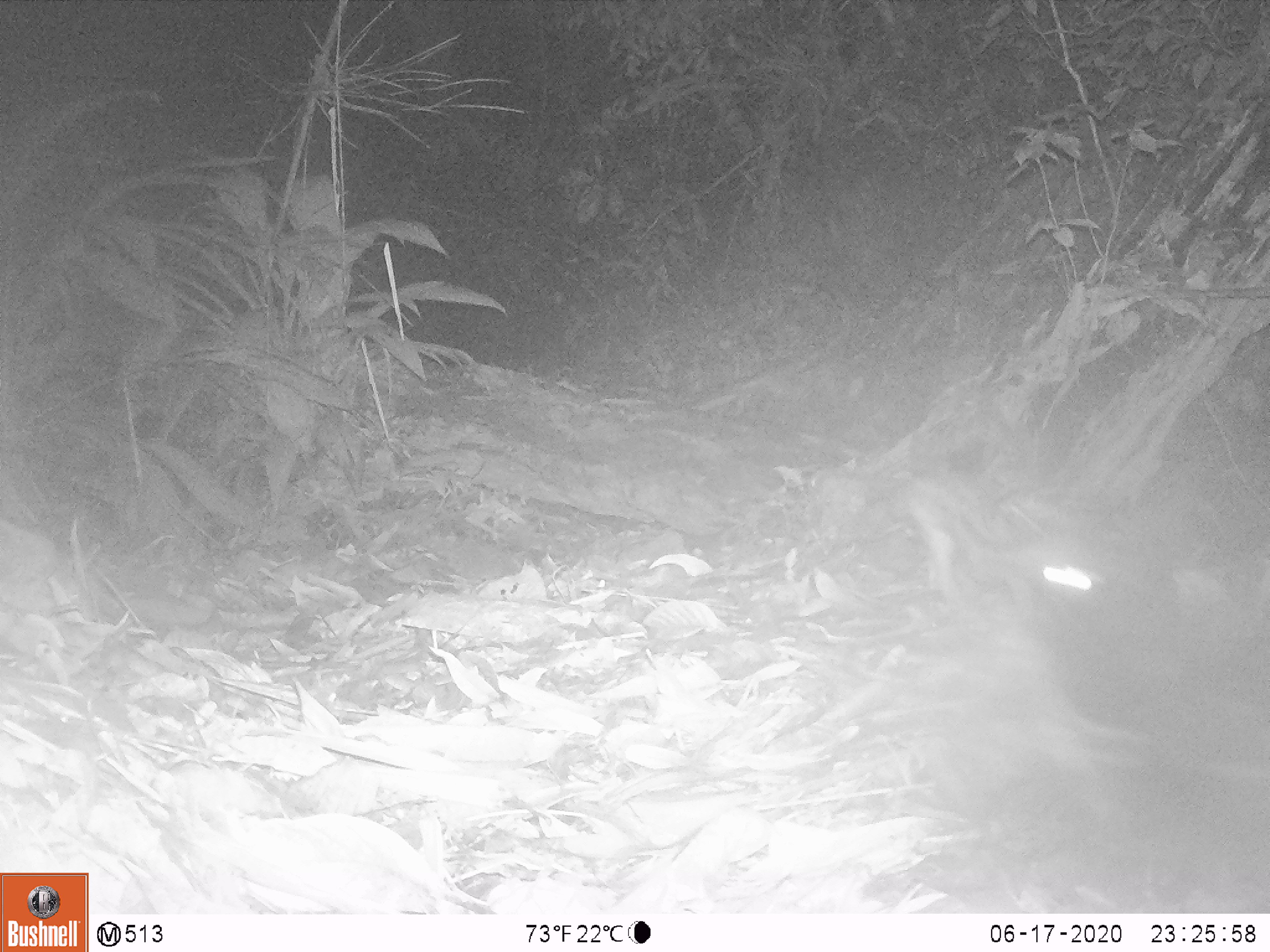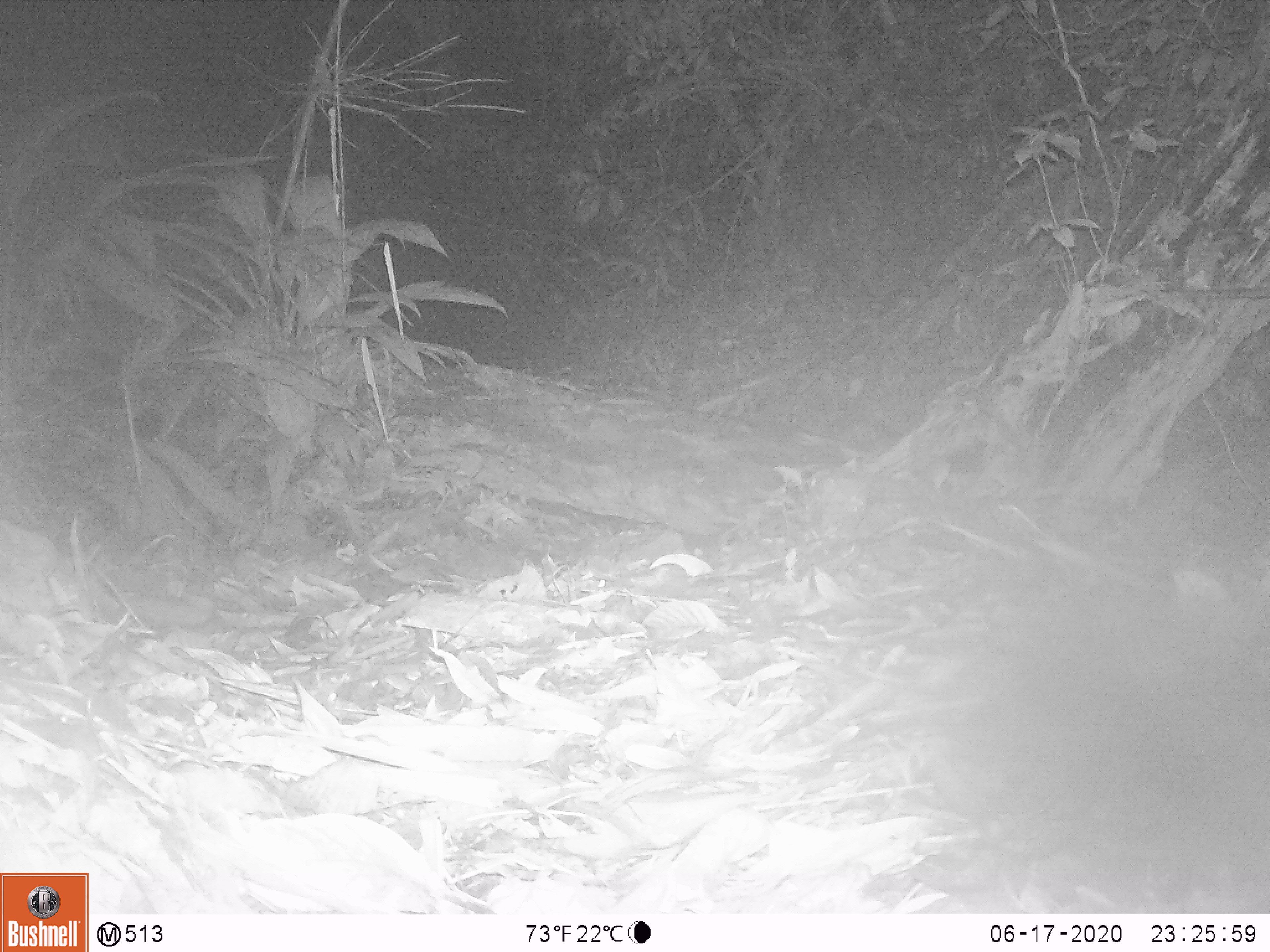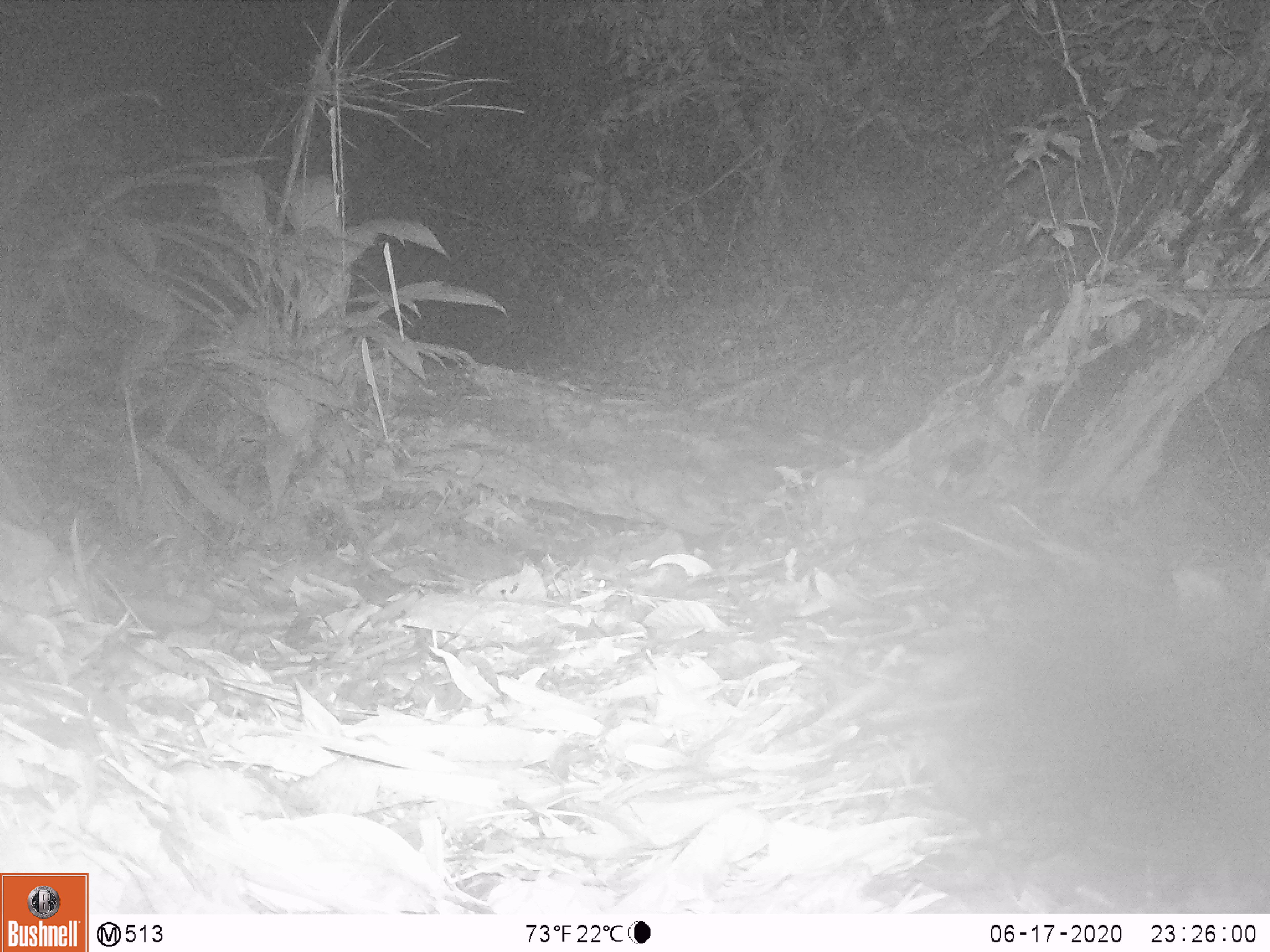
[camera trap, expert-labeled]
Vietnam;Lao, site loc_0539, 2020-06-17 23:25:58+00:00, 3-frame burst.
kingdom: Animalia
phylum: Chordata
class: Mammalia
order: Carnivora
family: Prionodontidae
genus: Prionodon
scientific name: Prionodon pardicolor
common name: spotted linsang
Spotted linsang (Prionodon pardicolor). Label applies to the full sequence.